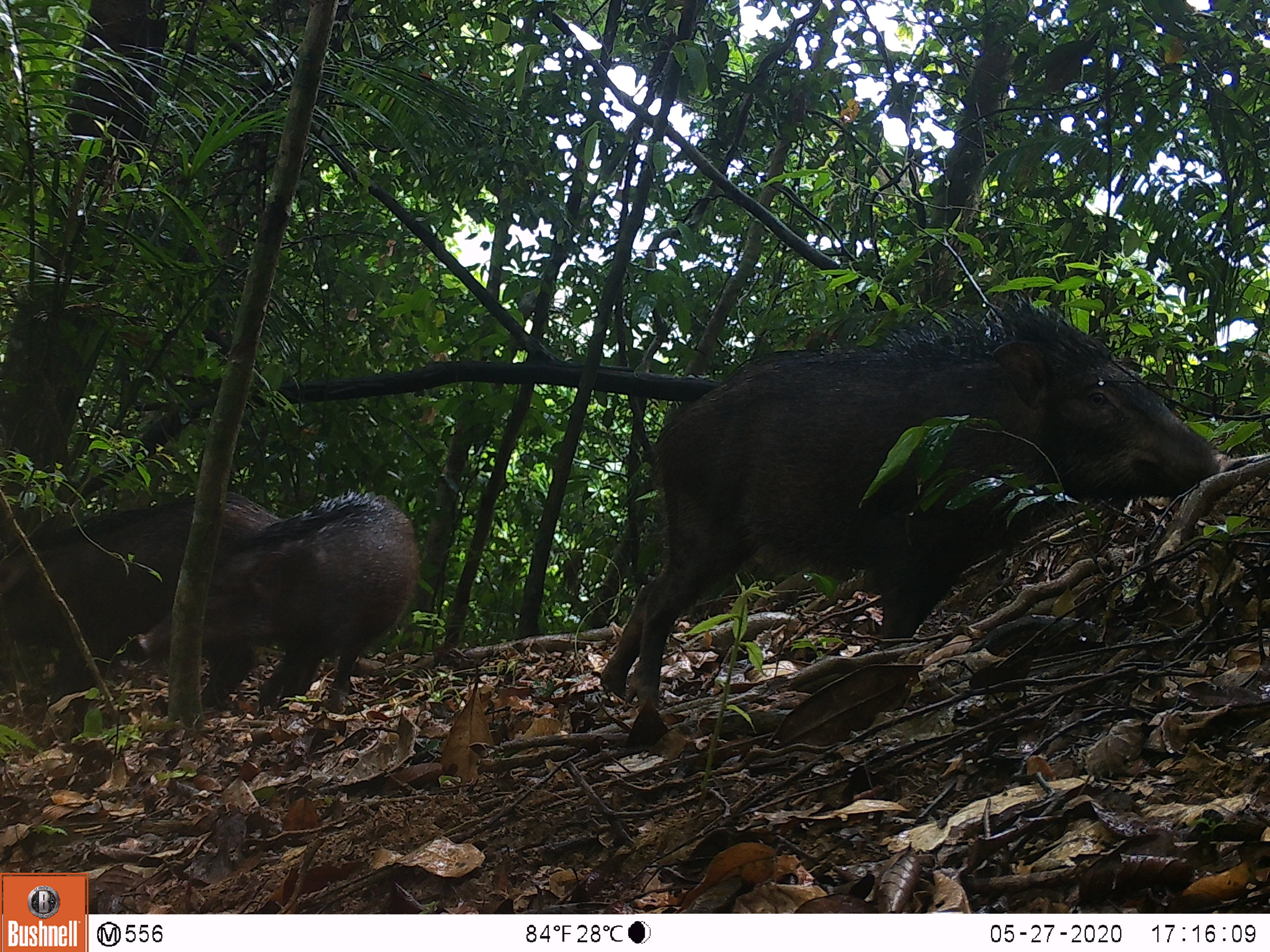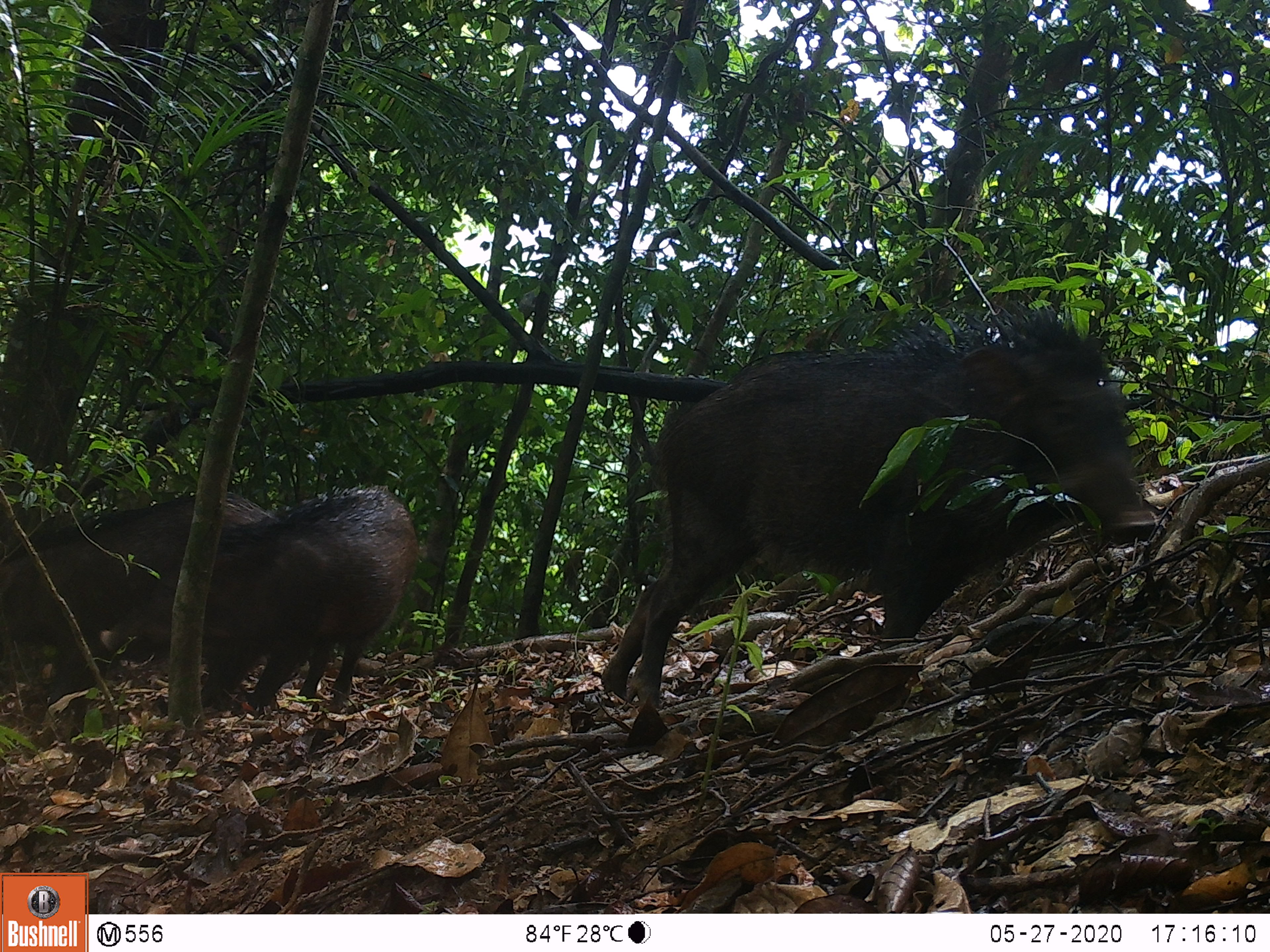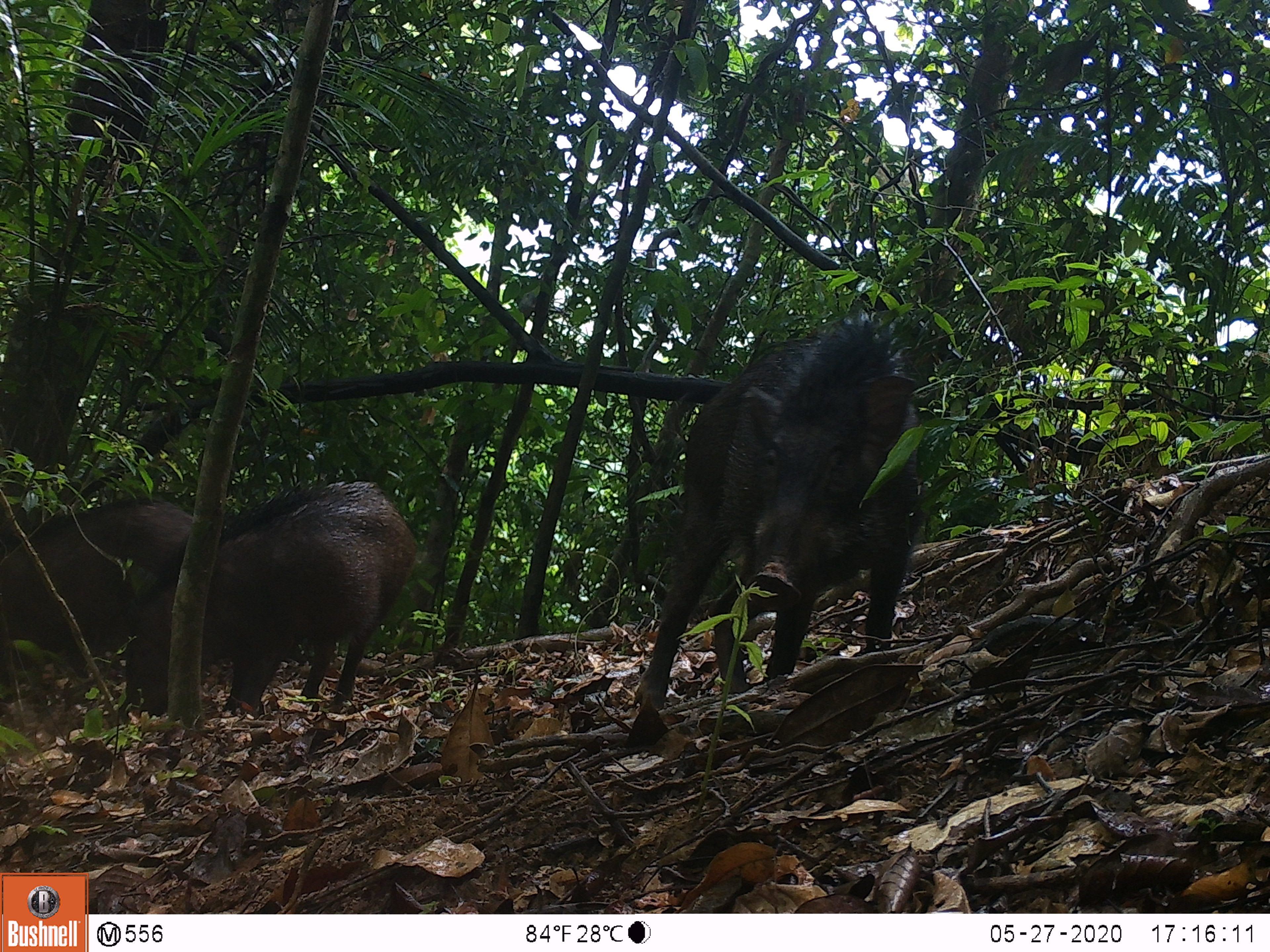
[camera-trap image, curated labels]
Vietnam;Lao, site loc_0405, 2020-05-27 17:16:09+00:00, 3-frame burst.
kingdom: Animalia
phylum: Chordata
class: Mammalia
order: Artiodactyla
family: Suidae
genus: Sus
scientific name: Sus scrofa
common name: eurasian wild pig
Eurasian wild pig (Sus scrofa). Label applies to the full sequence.